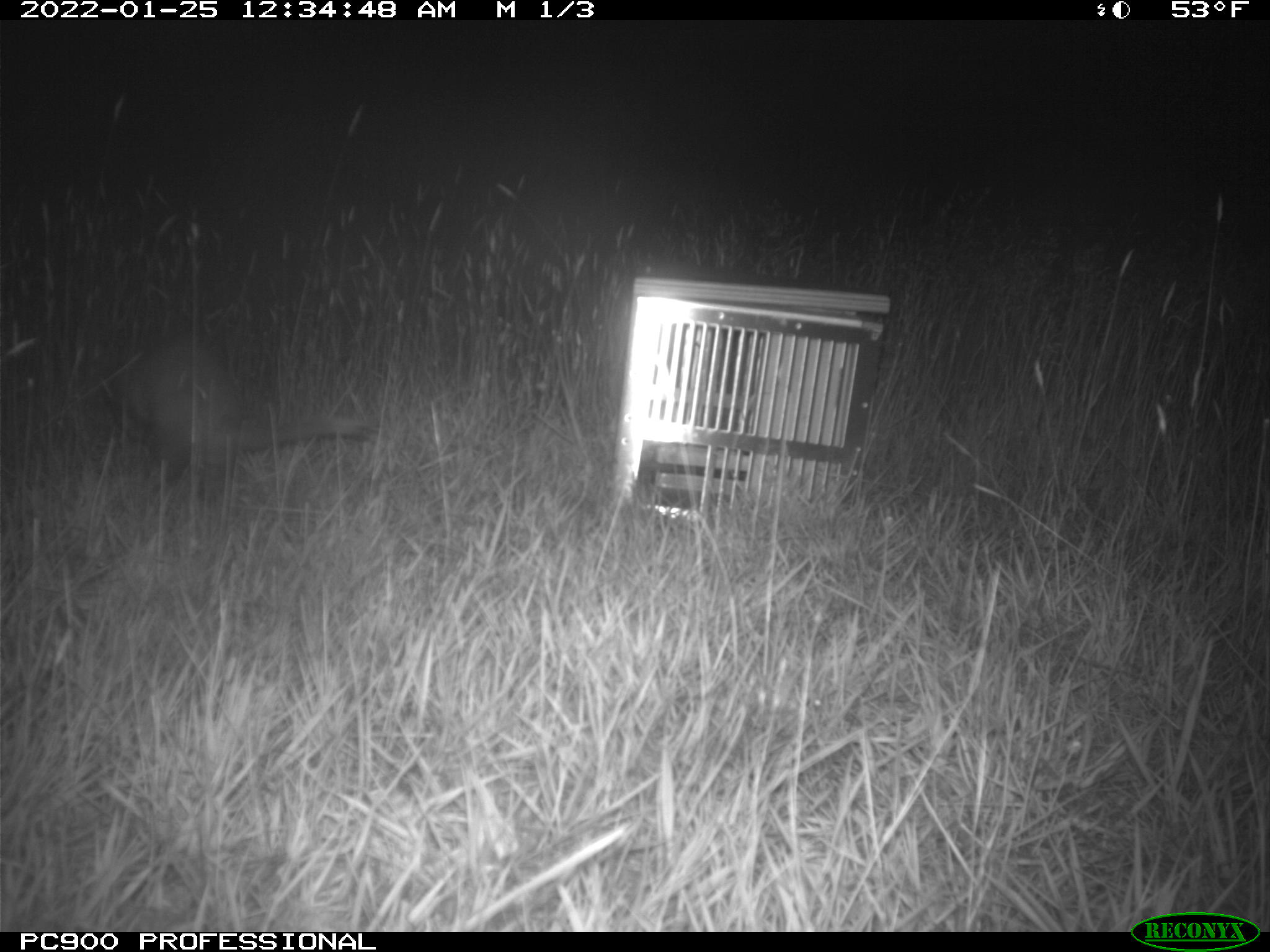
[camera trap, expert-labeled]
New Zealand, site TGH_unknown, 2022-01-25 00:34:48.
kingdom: Animalia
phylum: Chordata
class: Mammalia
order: Carnivora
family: Mustelidae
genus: Mustela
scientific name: Mustela furo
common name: ferret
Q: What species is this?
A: Ferret (Mustela furo).